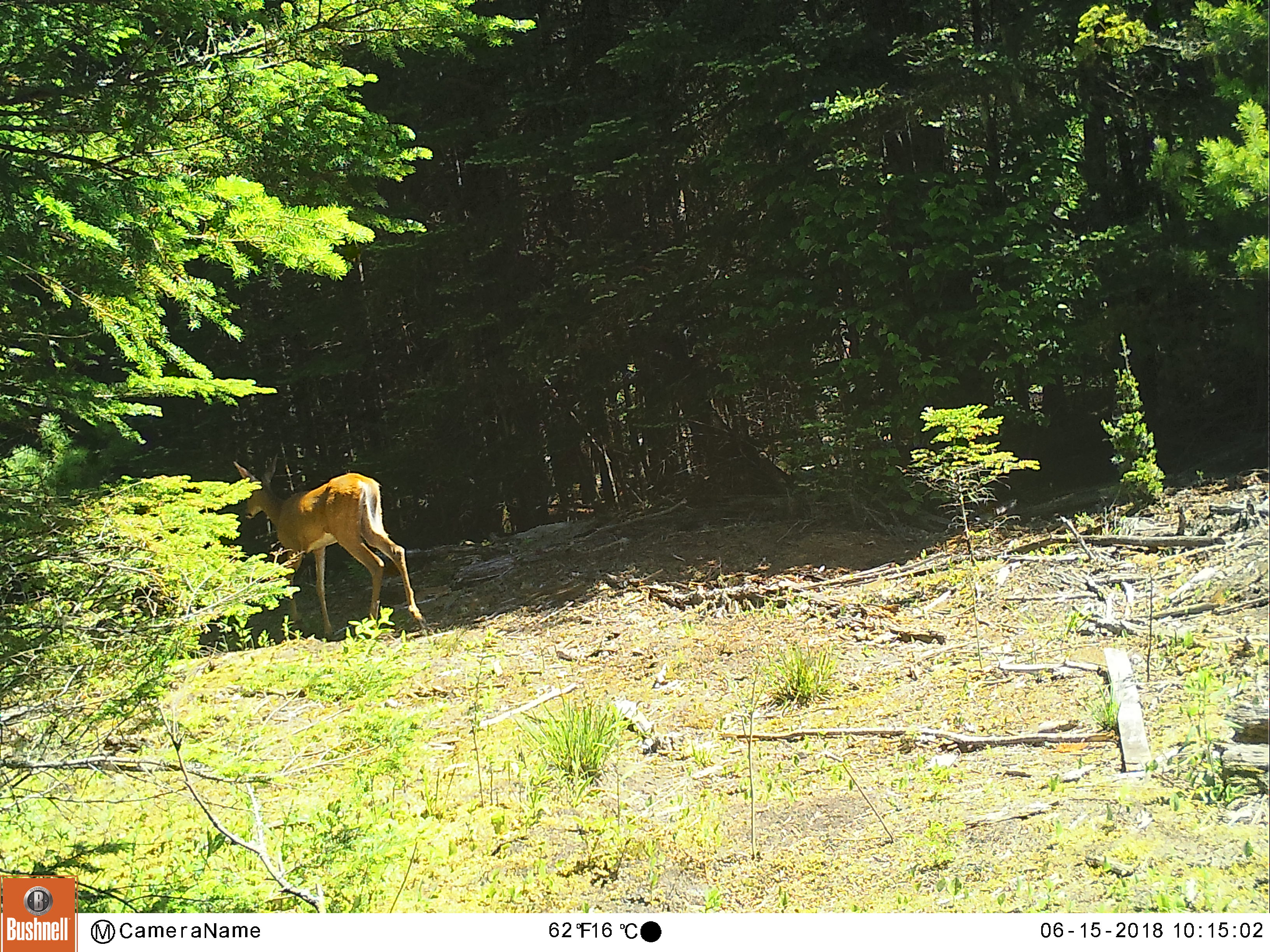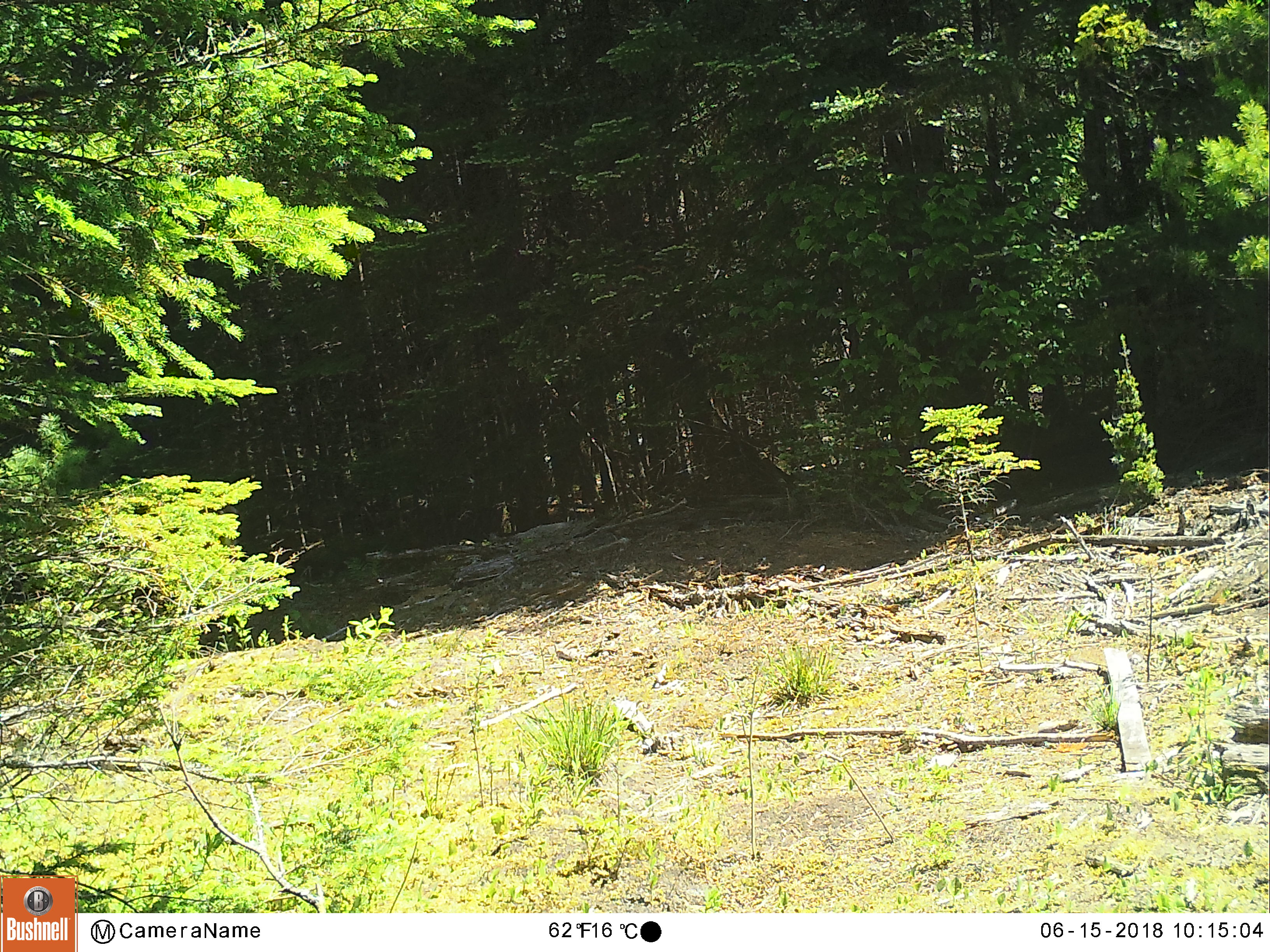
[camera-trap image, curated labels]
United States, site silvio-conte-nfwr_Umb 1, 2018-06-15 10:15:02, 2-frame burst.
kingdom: Animalia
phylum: Chordata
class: Mammalia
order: Artiodactyla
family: Cervidae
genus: Odocoileus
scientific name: Odocoileus virginianus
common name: white-tailed deer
White-tailed deer (Odocoileus virginianus).